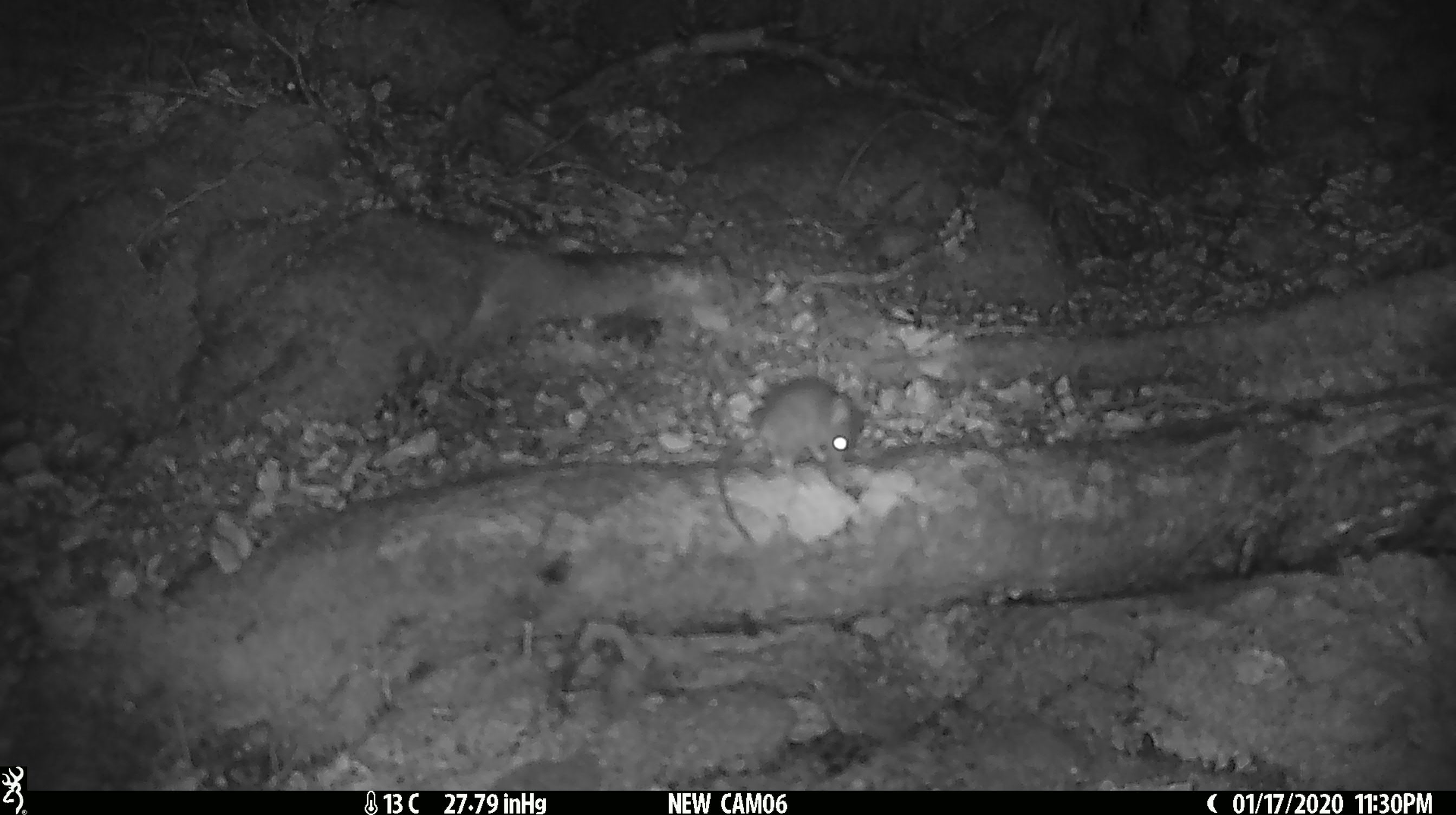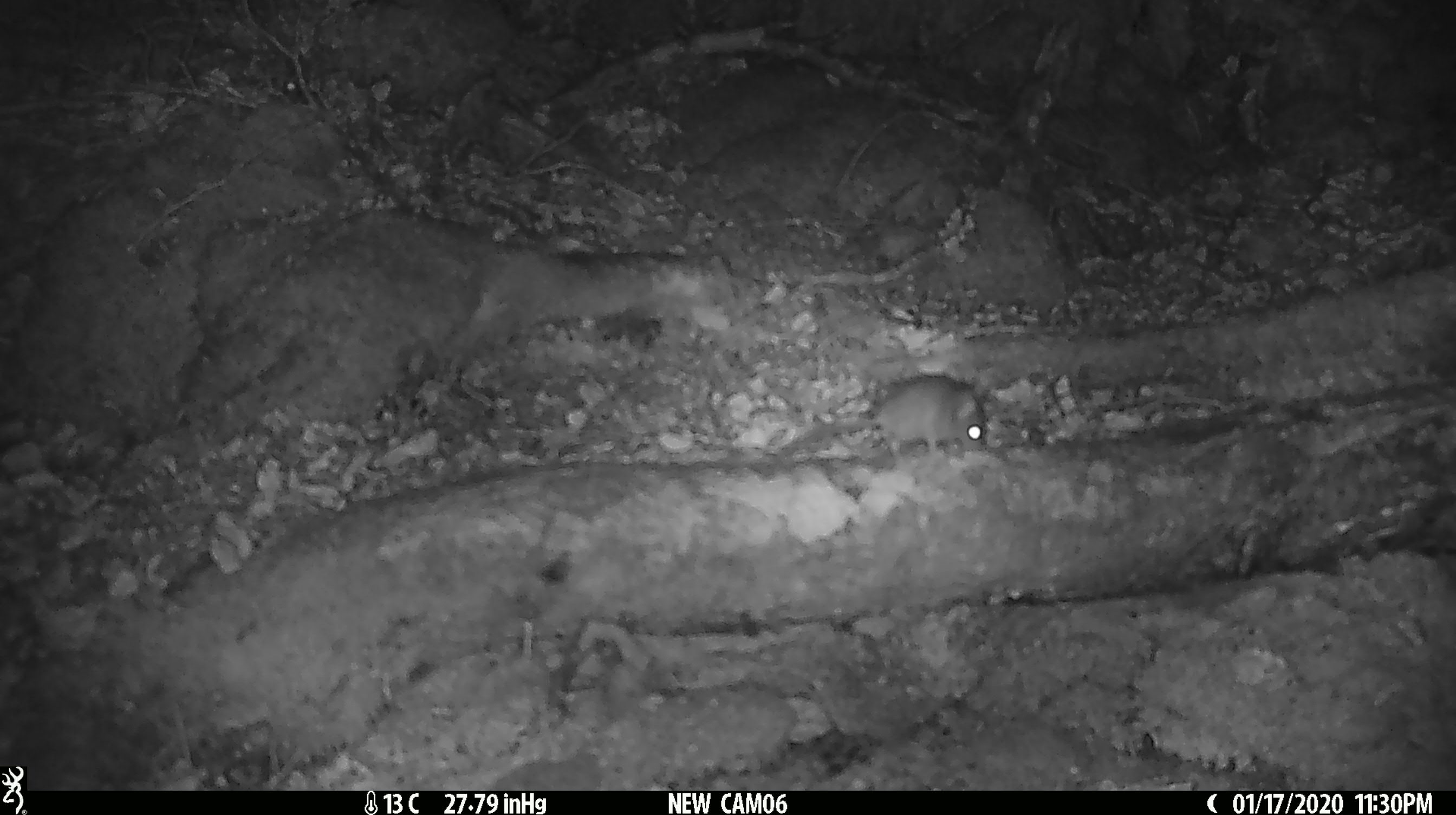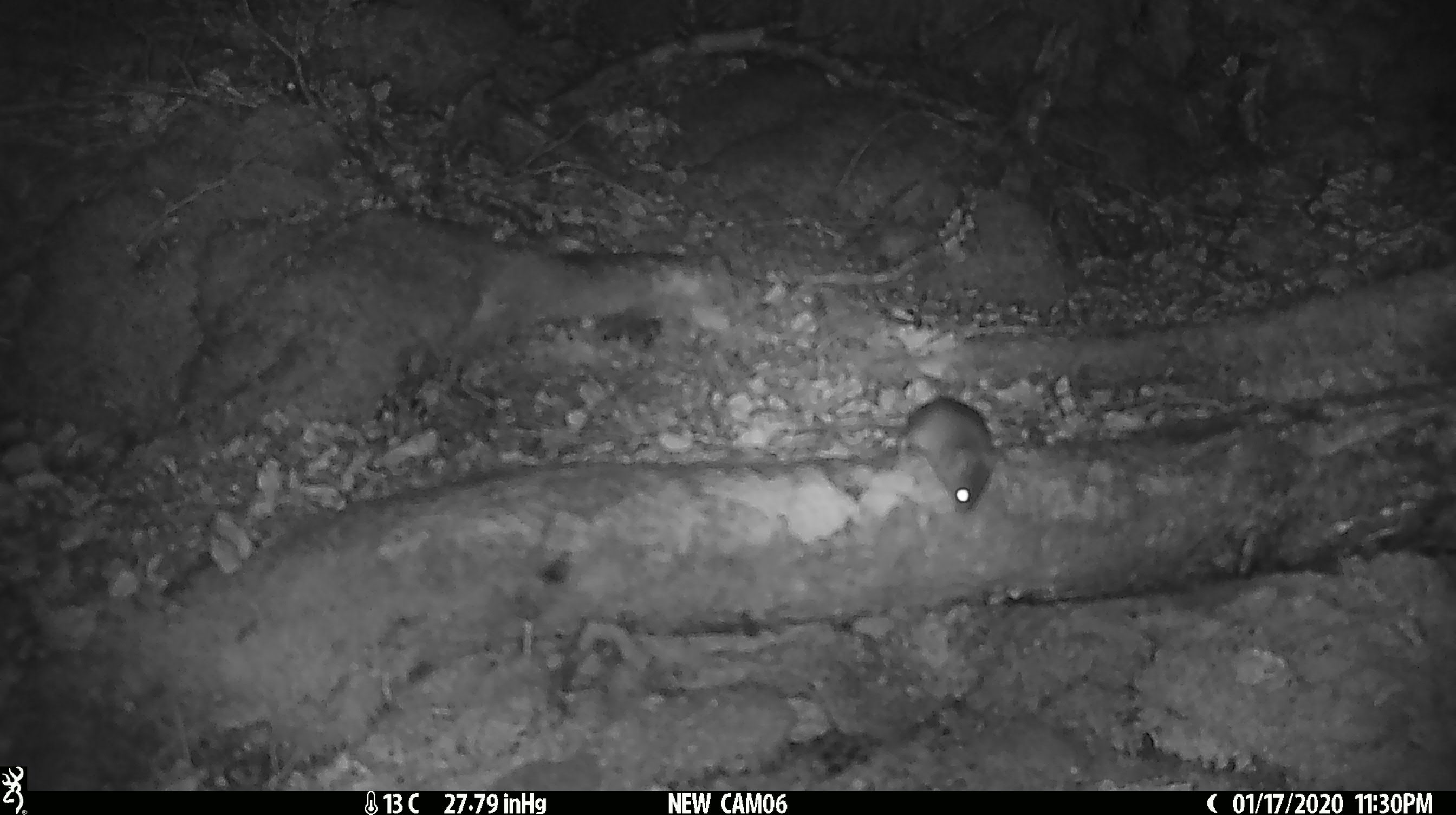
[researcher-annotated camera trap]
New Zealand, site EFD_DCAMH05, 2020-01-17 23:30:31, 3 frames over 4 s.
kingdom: Animalia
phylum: Chordata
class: Mammalia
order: Rodentia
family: Muridae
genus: Mus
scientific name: Mus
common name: mouse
Mouse (Mus).